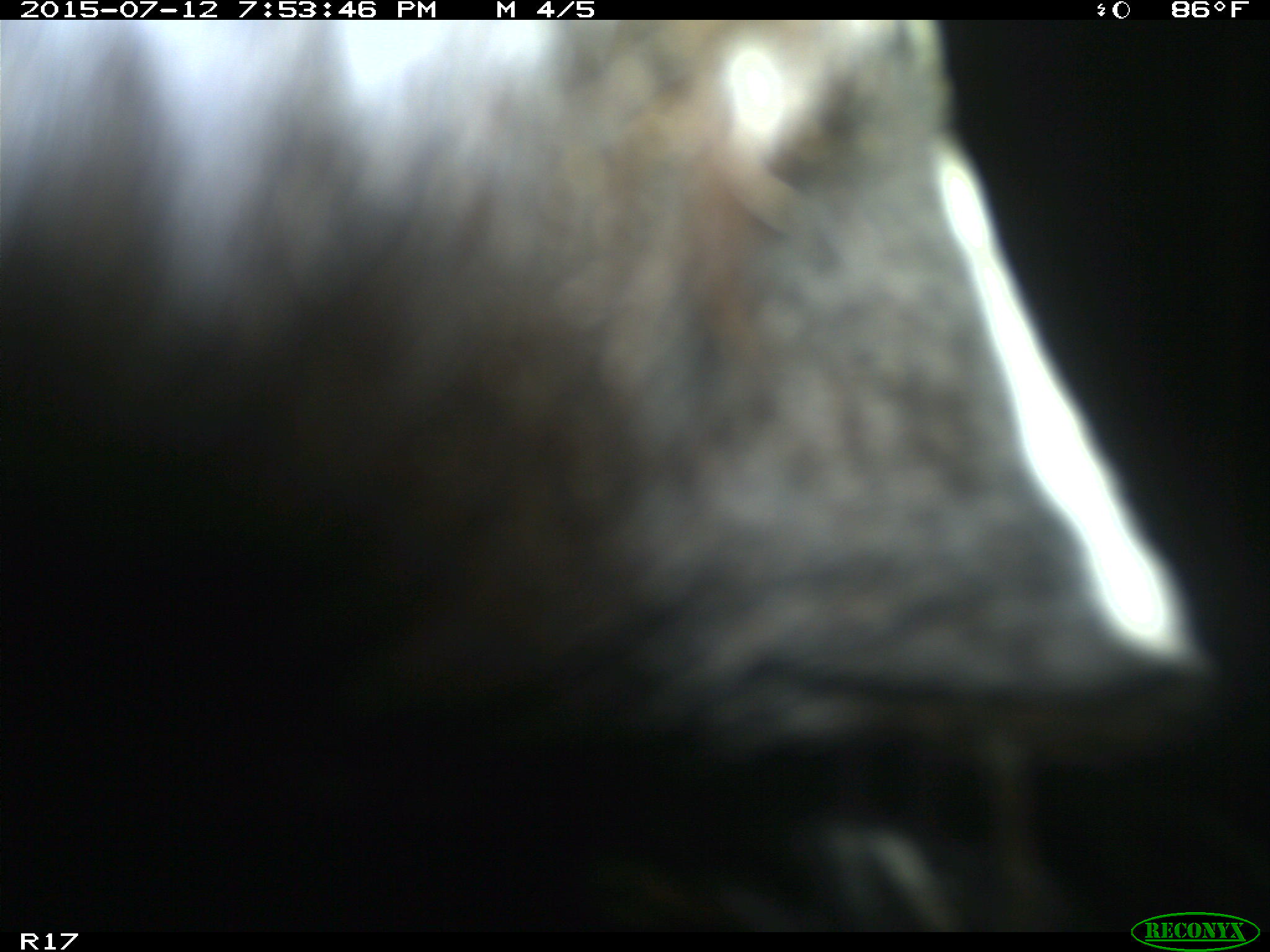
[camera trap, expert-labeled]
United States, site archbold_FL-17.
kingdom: Animalia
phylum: Chordata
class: Mammalia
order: Artiodactyla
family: Bovidae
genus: Bos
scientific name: Bos taurus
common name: domestic cow